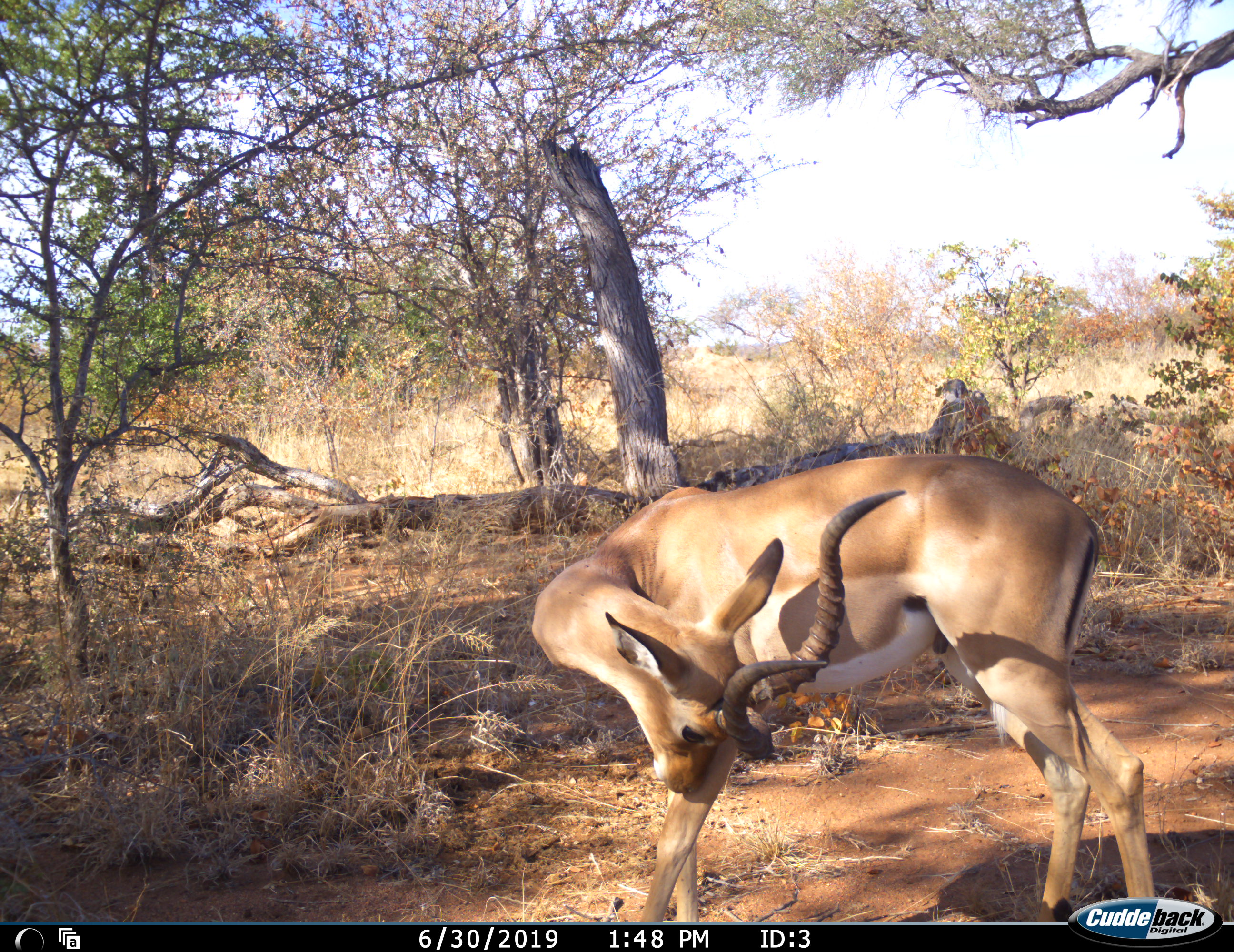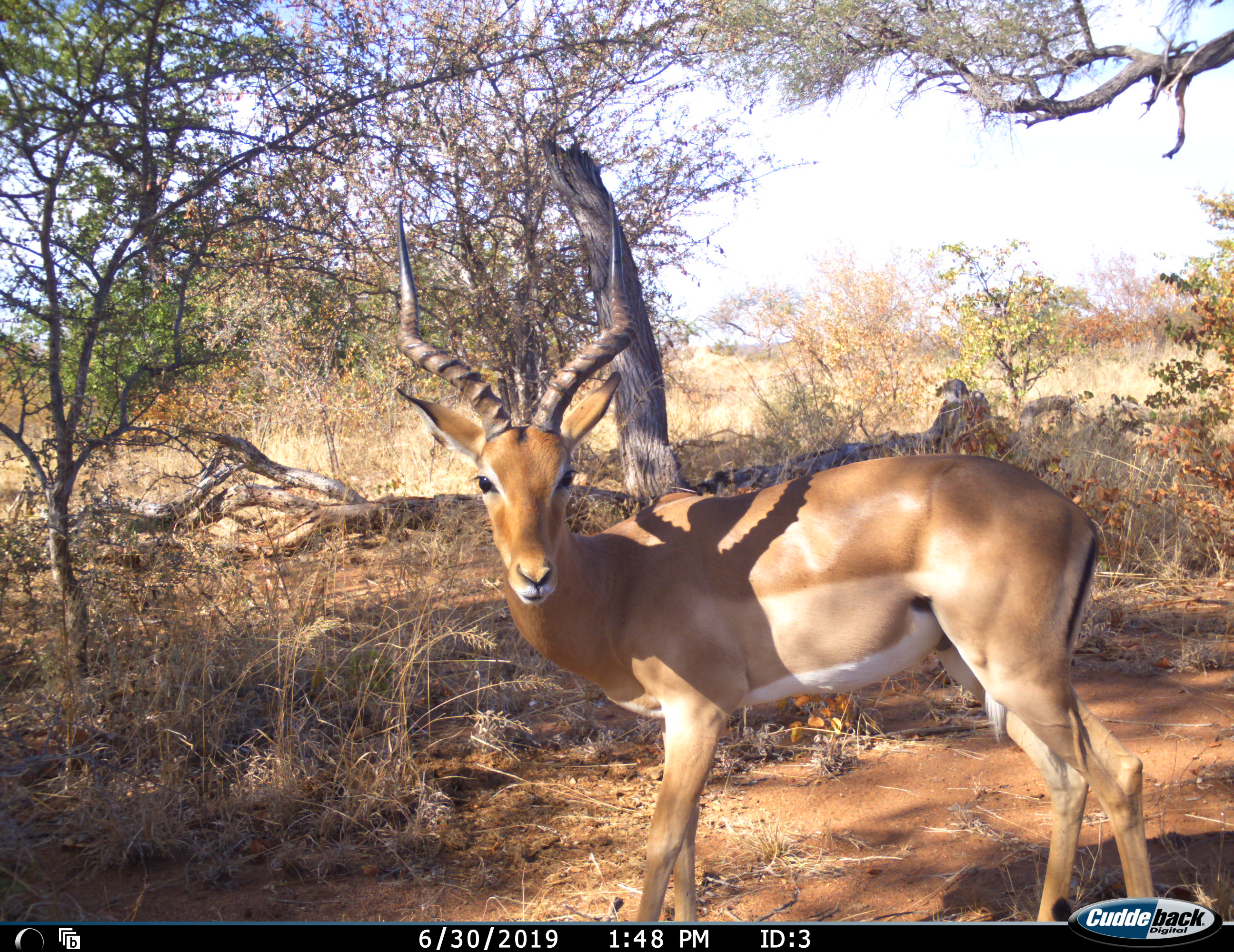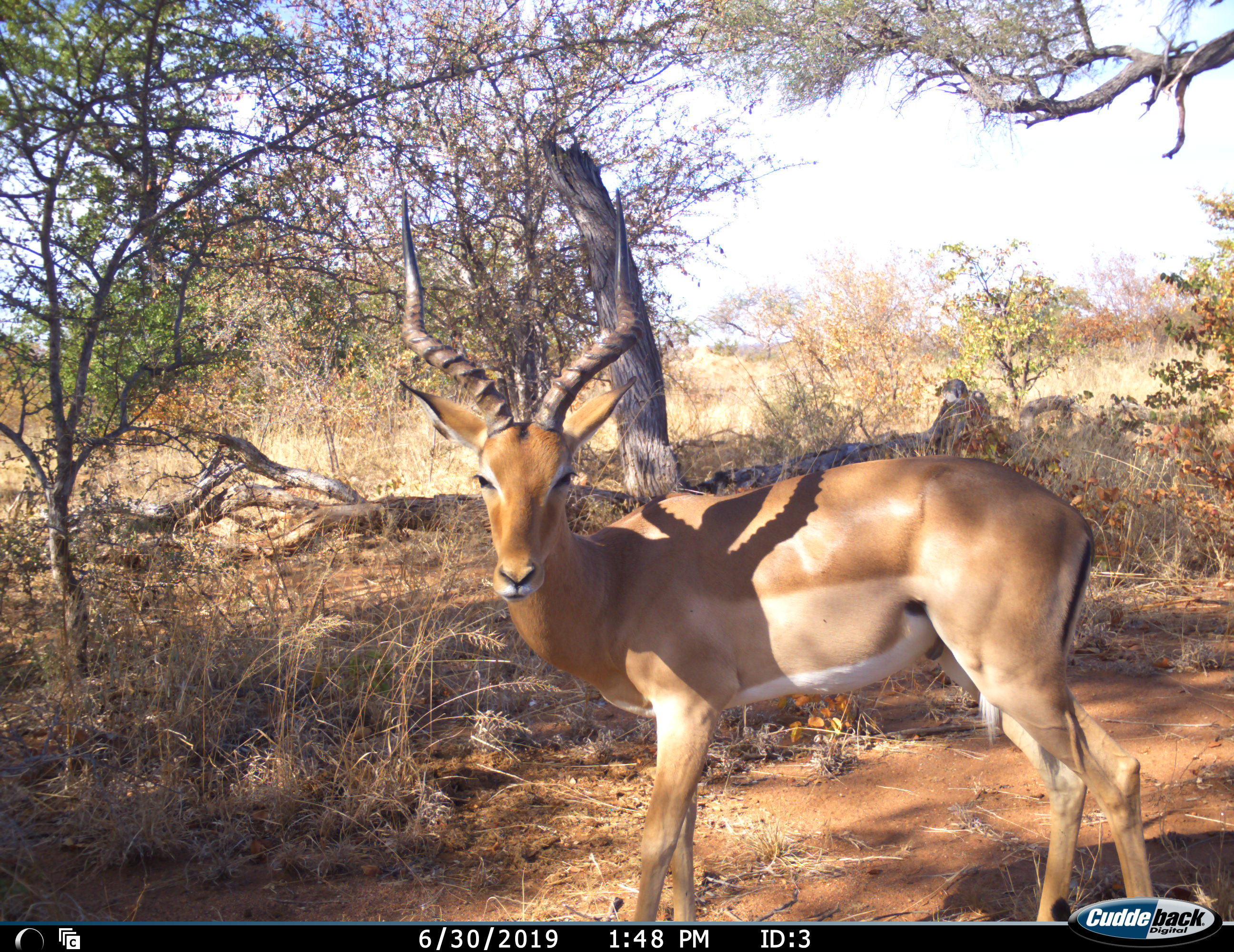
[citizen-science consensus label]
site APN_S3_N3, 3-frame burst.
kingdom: Animalia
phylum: Chordata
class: Mammalia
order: Artiodactyla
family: Bovidae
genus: Aepyceros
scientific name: Aepyceros melampus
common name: impala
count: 1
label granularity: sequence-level